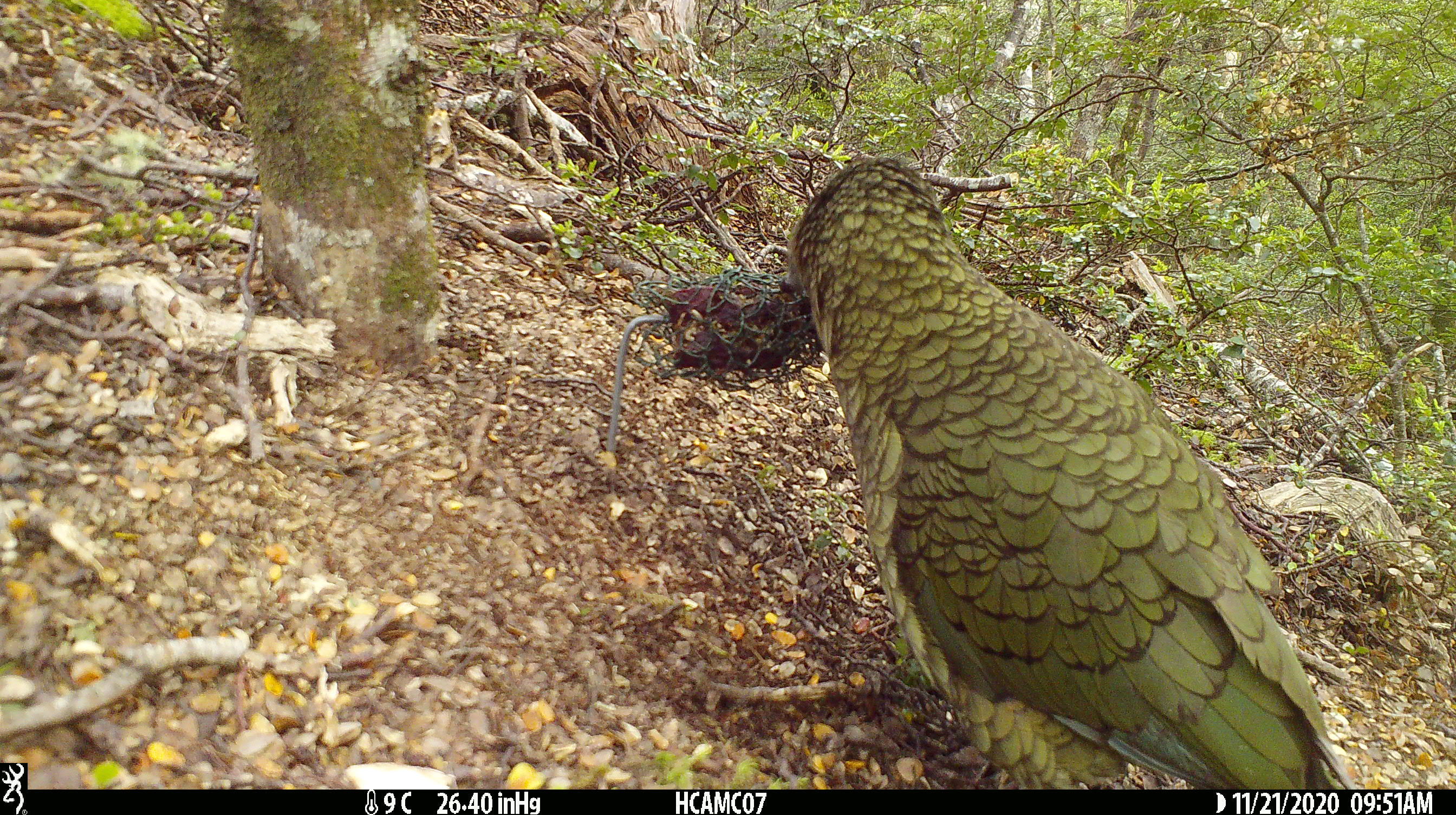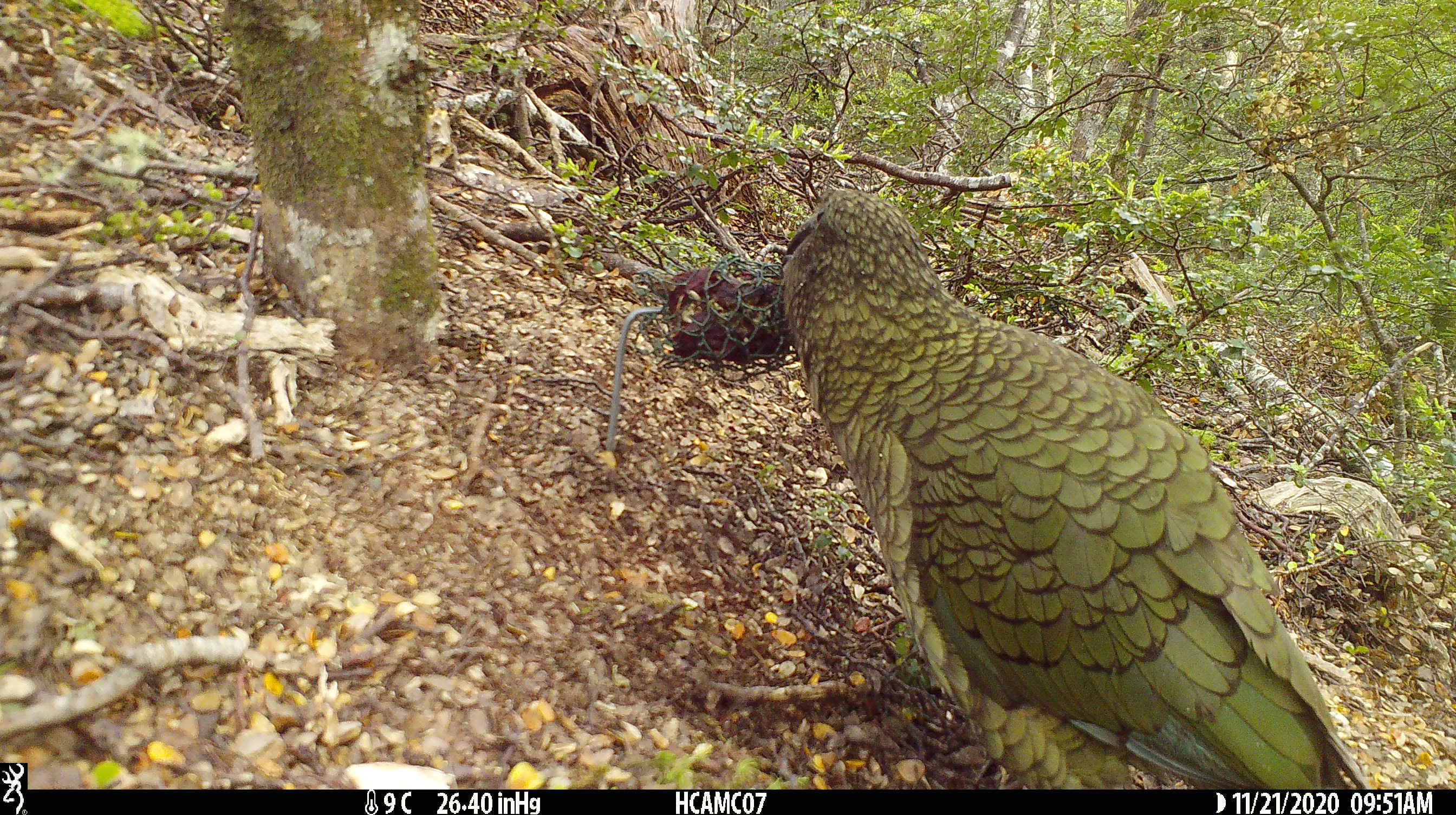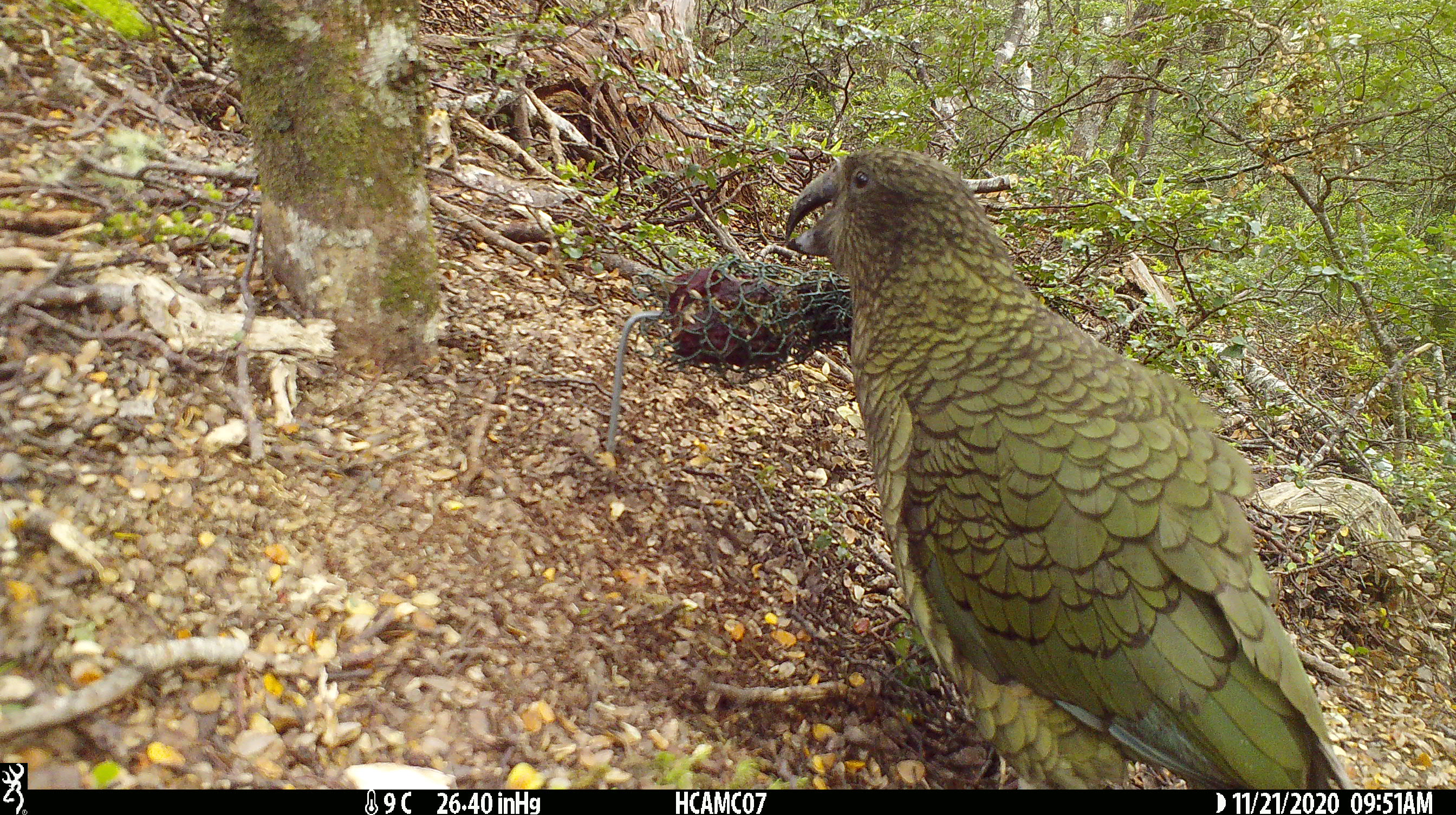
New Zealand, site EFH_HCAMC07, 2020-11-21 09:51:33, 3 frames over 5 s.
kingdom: Animalia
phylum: Chordata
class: Aves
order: Psittaciformes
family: Strigopidae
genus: Nestor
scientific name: Nestor notabilis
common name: kea